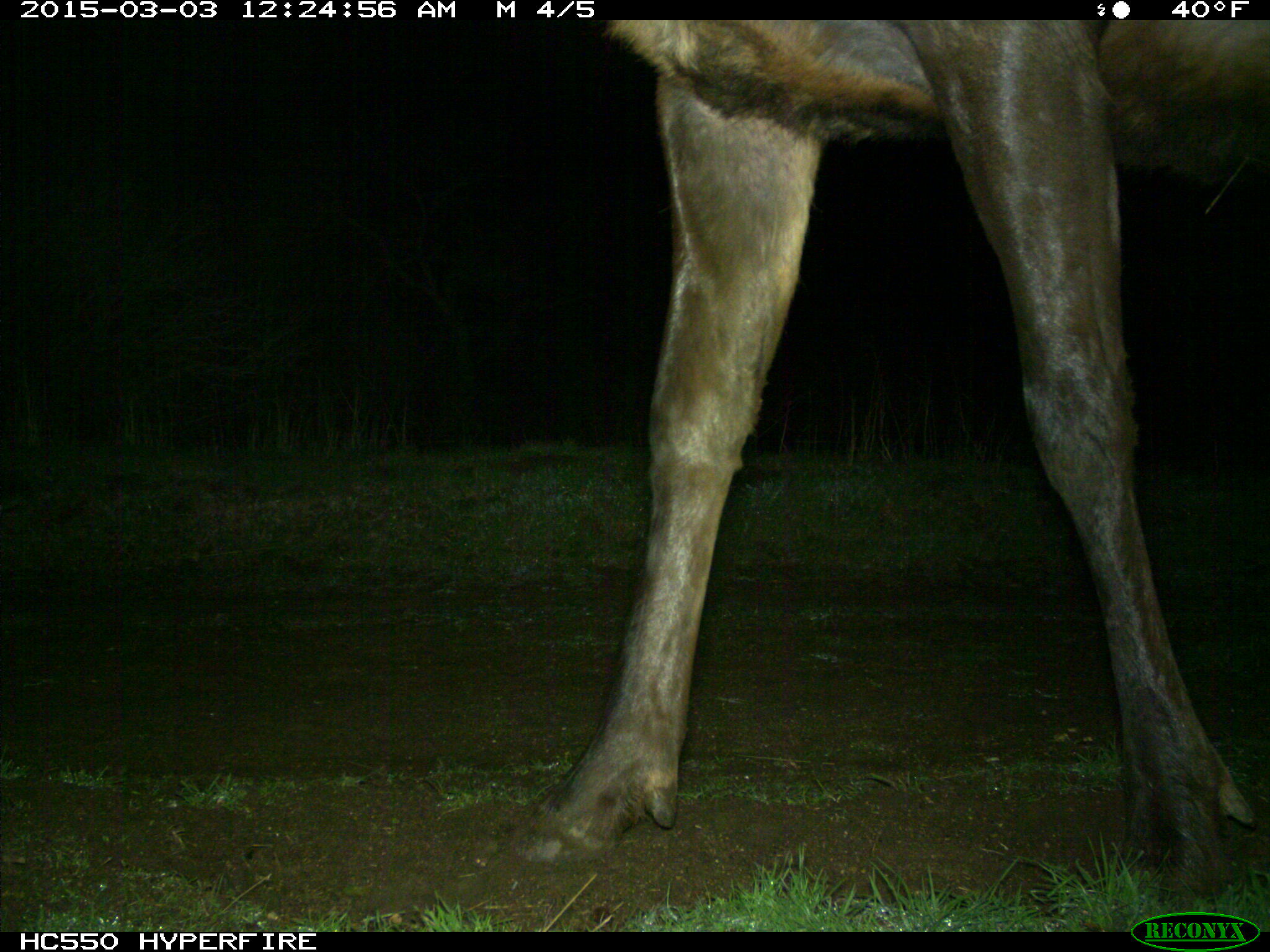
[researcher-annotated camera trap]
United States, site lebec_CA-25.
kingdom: Animalia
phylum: Chordata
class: Mammalia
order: Artiodactyla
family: Cervidae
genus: Cervus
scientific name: Cervus canadensis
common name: elk